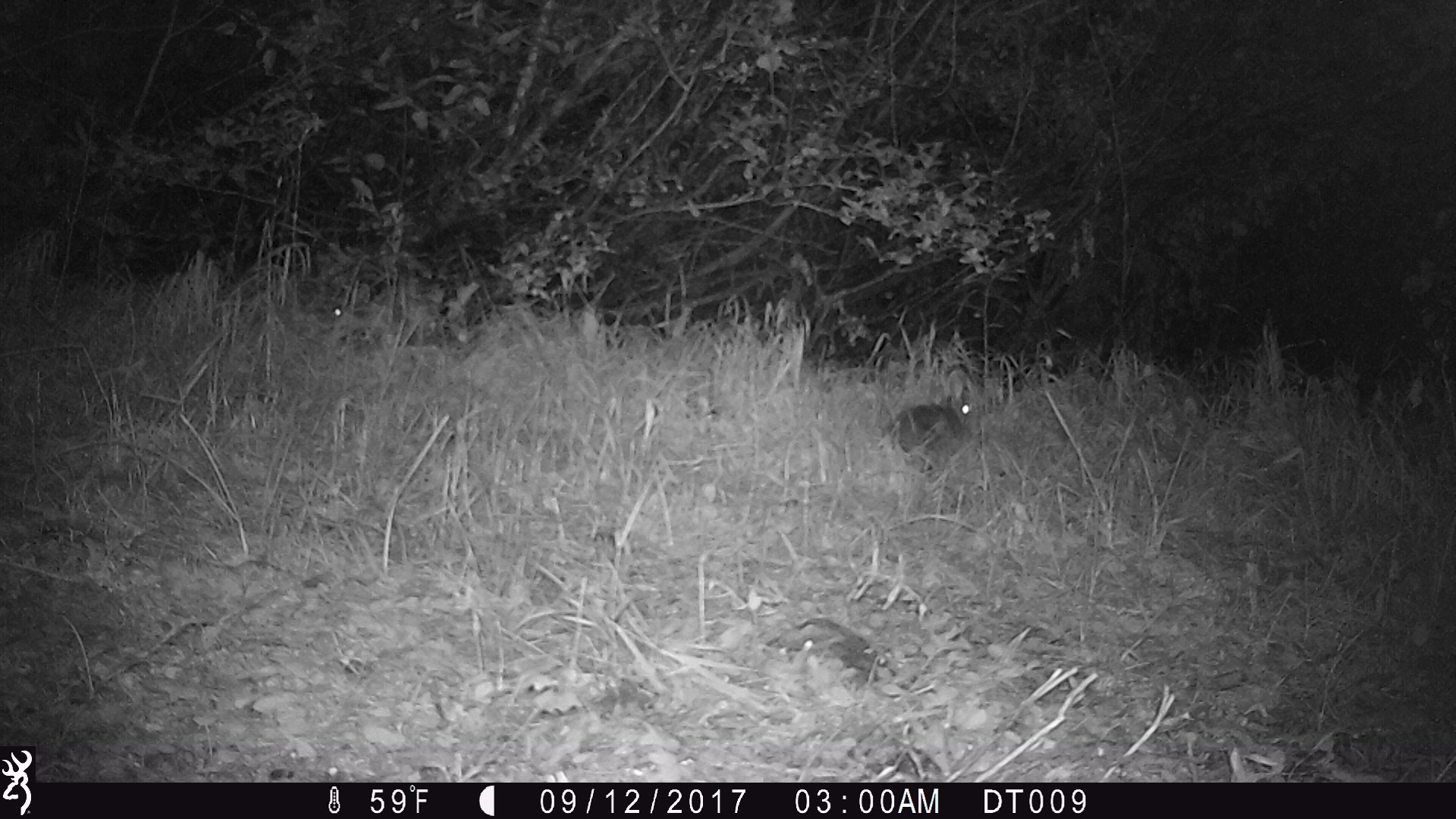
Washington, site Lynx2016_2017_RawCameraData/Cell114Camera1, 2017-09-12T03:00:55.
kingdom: Animalia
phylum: Chordata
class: Mammalia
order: Lagomorpha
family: Leporidae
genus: Lepus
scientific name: Lepus americanus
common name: snowshoe hare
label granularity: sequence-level